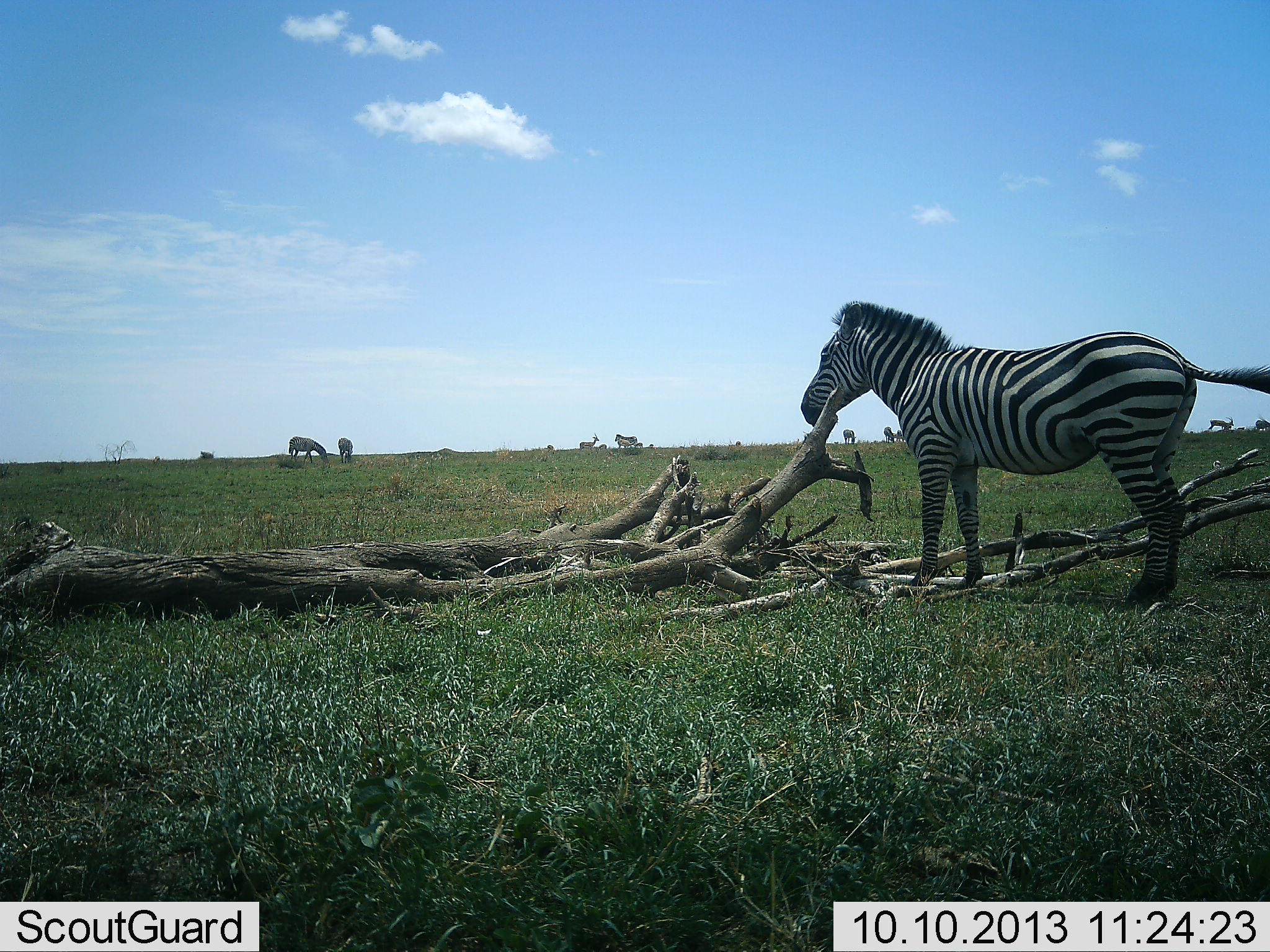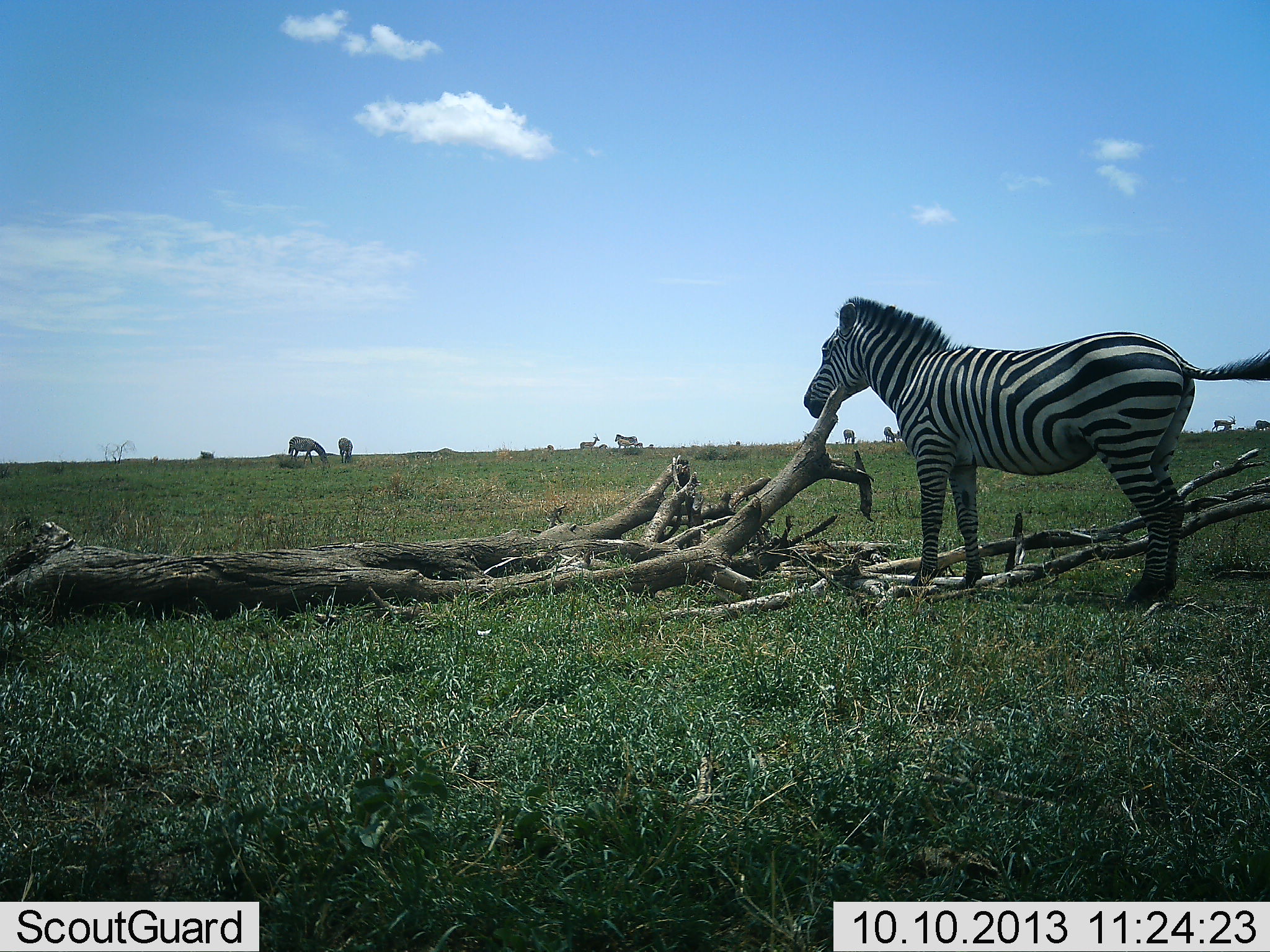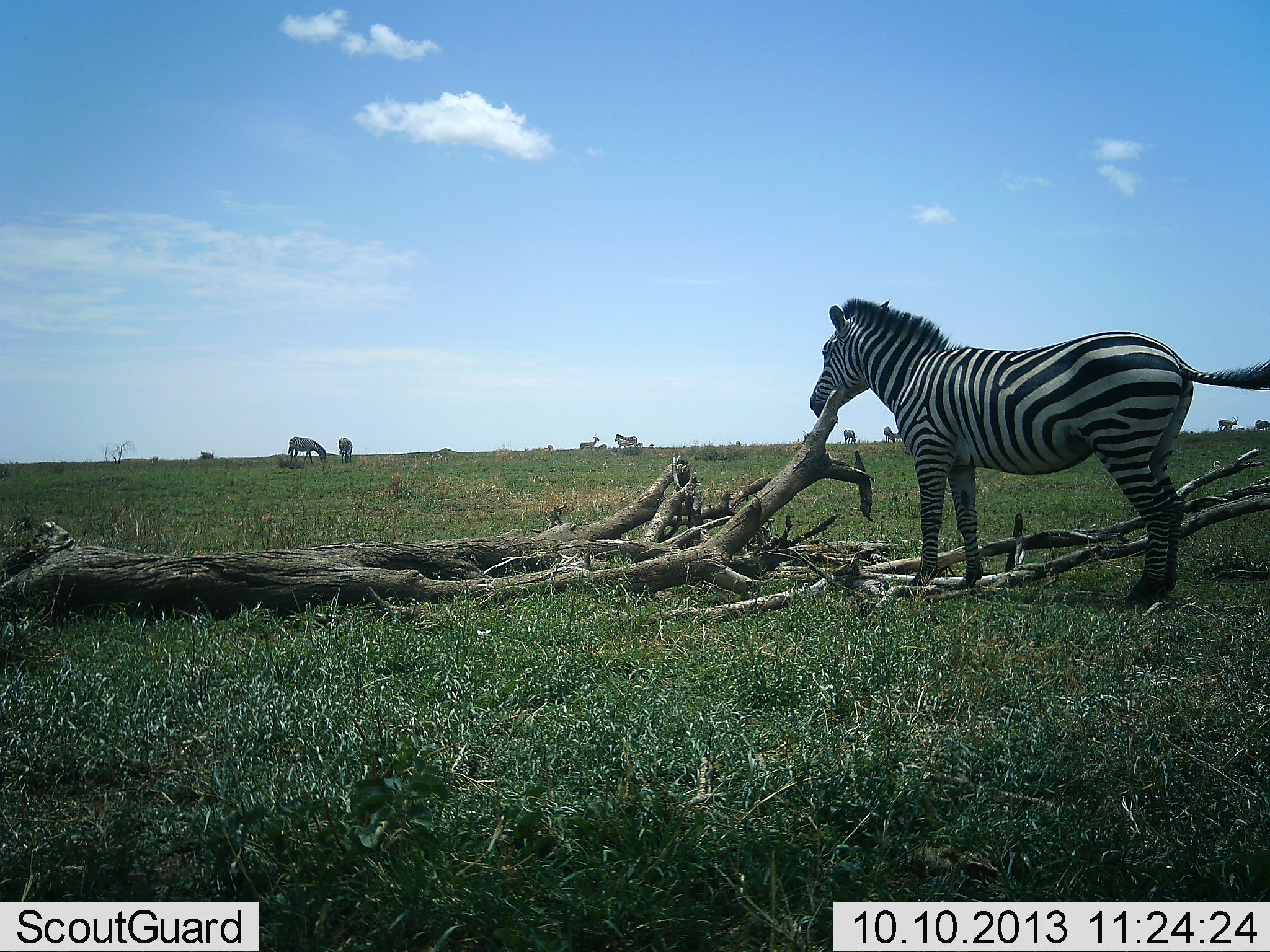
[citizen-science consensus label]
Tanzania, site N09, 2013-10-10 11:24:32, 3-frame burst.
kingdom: Animalia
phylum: Chordata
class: Mammalia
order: Perissodactyla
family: Equidae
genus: Equus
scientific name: Equus quagga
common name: plains zebra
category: zebra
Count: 3.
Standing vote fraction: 93%.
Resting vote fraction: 0%.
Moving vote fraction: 10%.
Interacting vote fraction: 0%.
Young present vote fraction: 0%.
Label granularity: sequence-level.